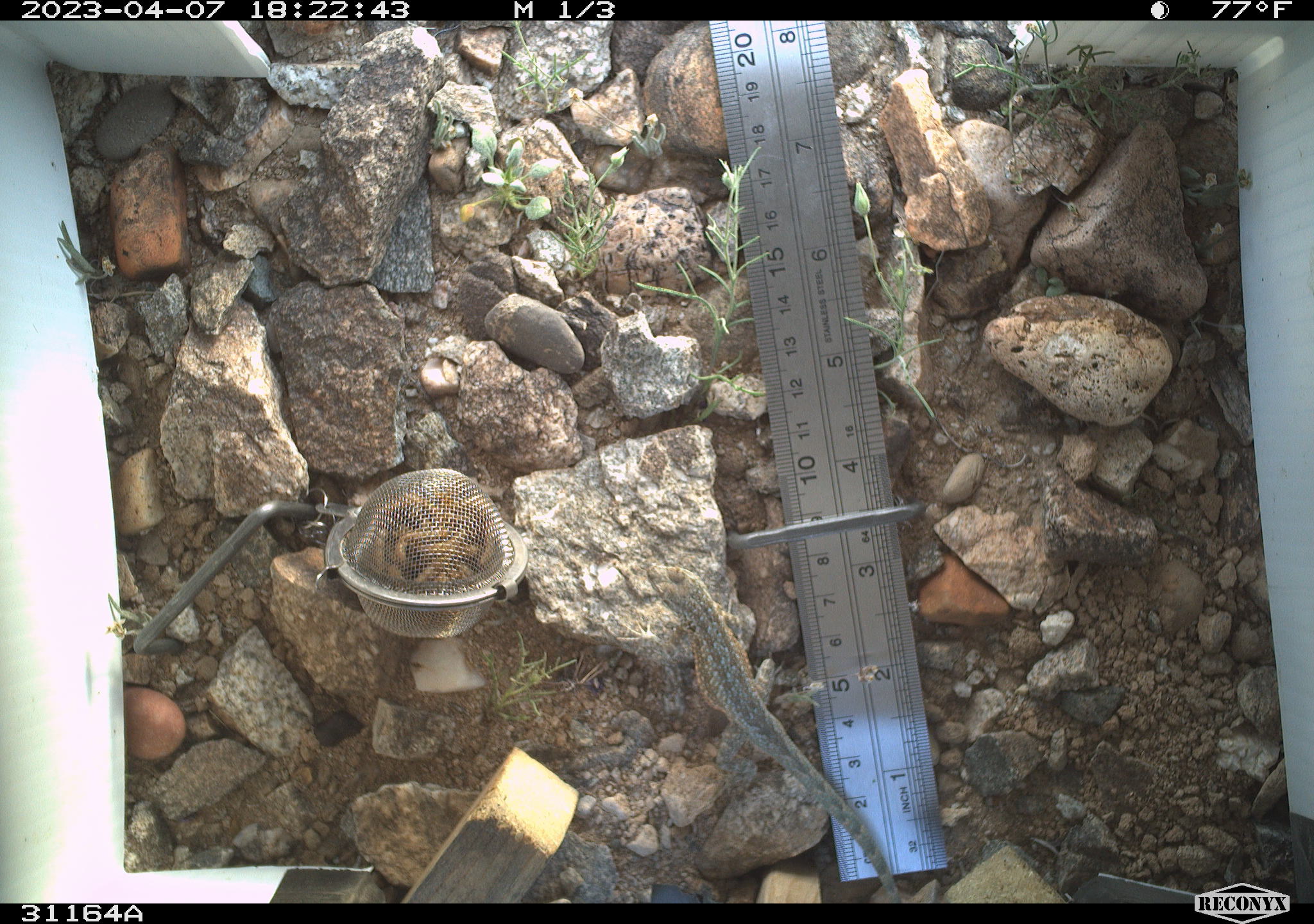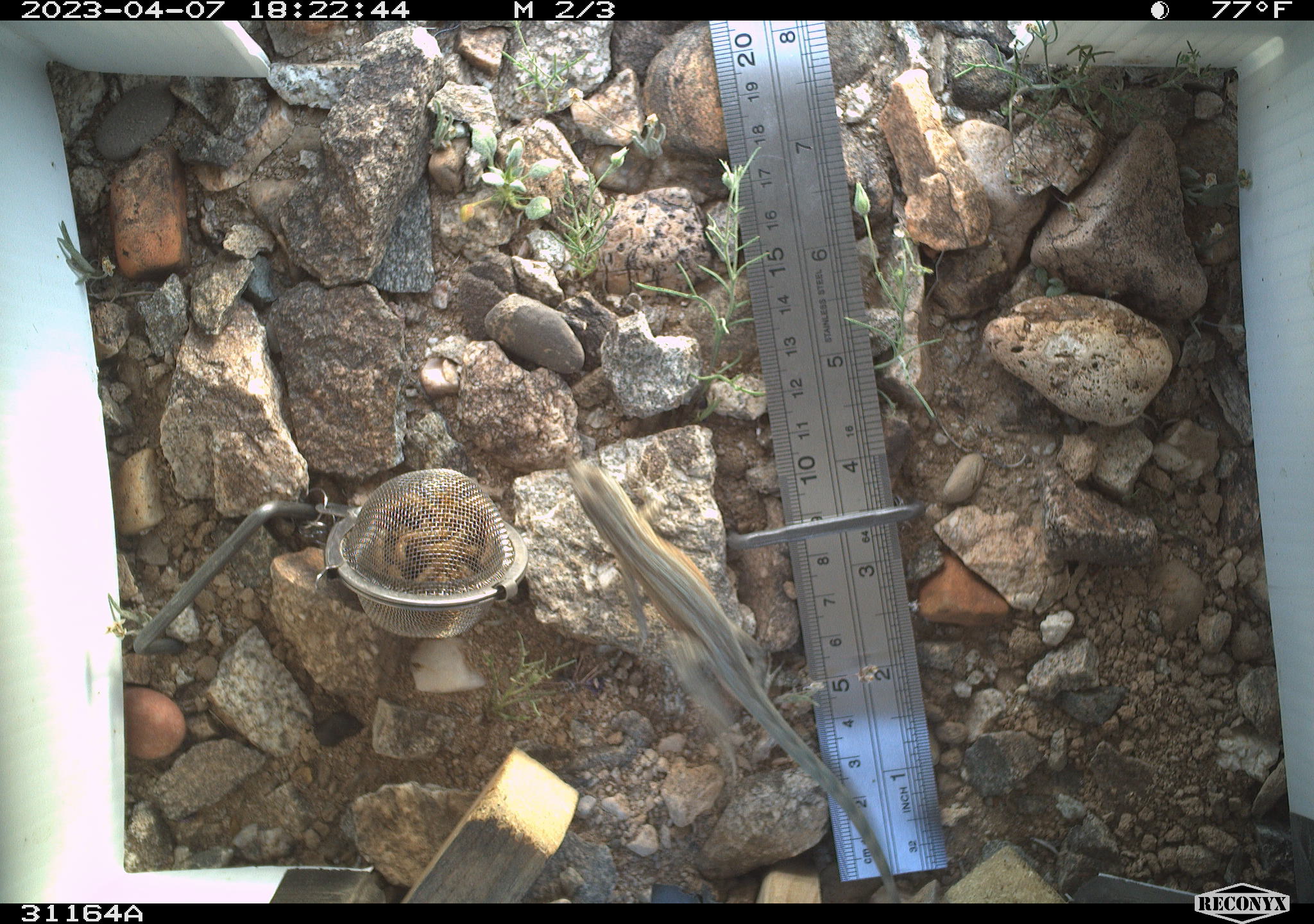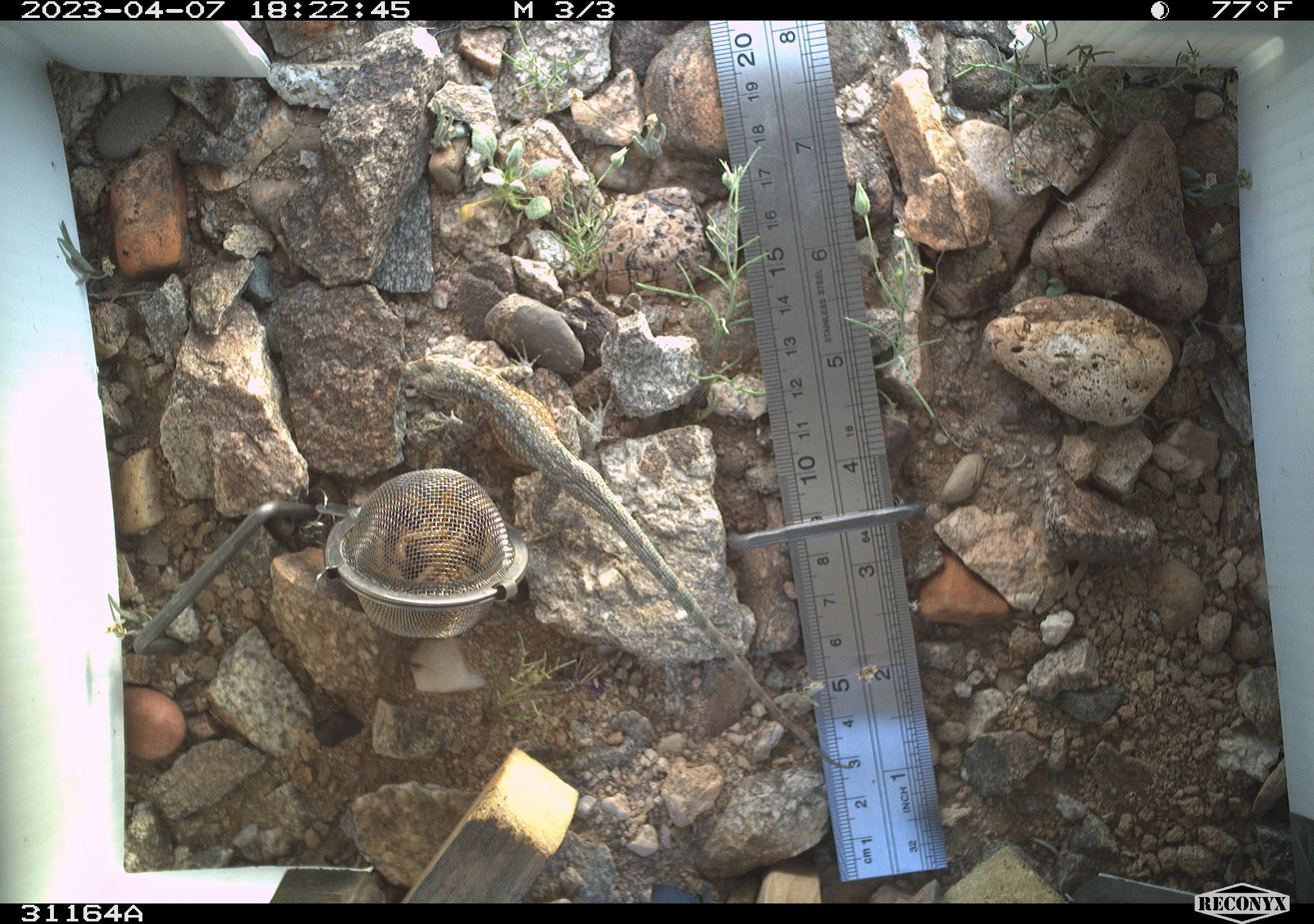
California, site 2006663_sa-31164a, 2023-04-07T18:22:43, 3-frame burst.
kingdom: Animalia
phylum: Chordata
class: Reptilia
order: Squamata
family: Phrynosomatidae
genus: Uta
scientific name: Uta stansburiana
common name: common side-blotched lizard